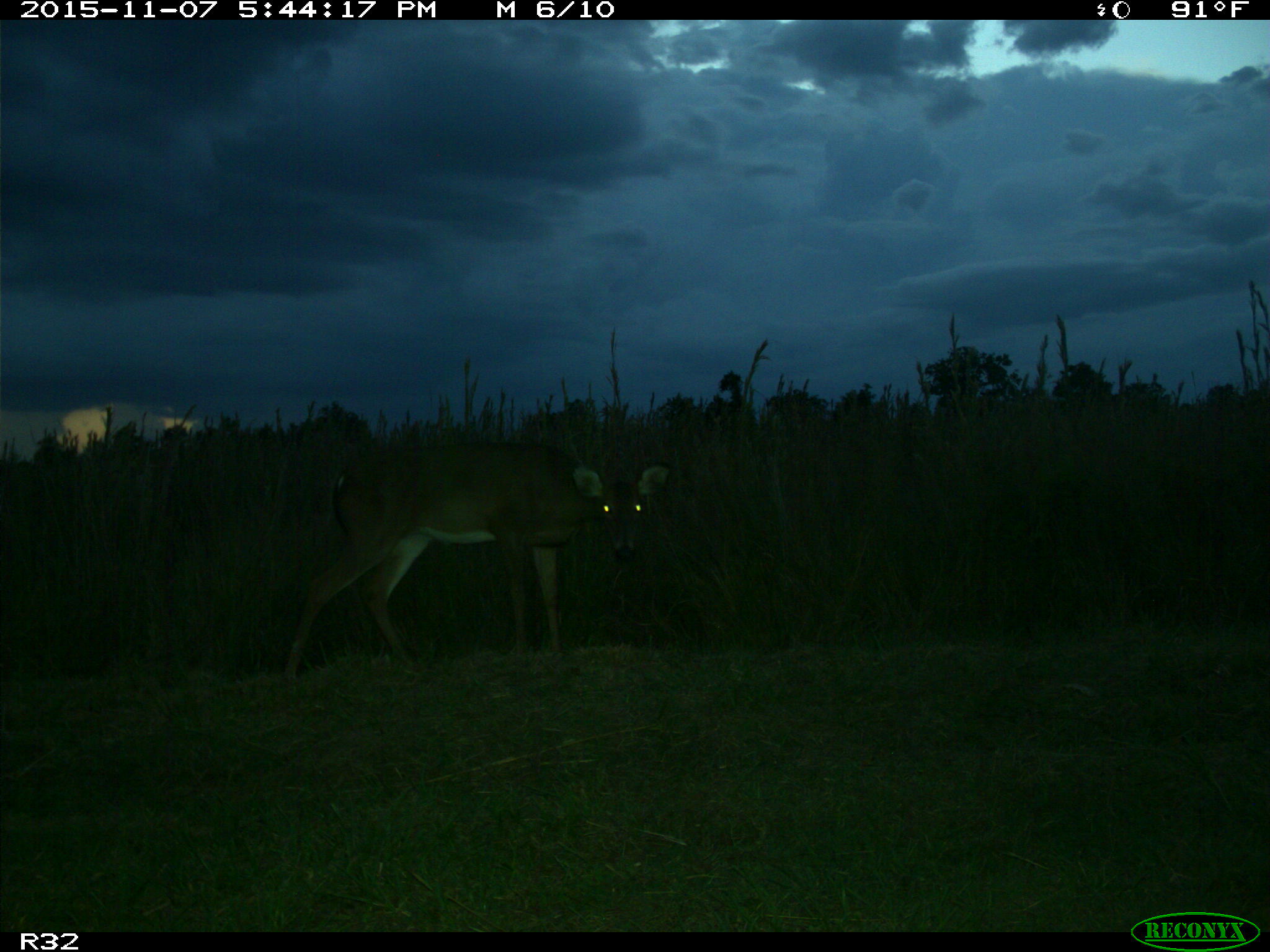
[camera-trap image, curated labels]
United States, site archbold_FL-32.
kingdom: Animalia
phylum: Chordata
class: Mammalia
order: Artiodactyla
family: Cervidae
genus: Odocoileus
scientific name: Odocoileus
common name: deer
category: unidentified deer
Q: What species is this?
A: Unidentified deer (deer) (Odocoileus).